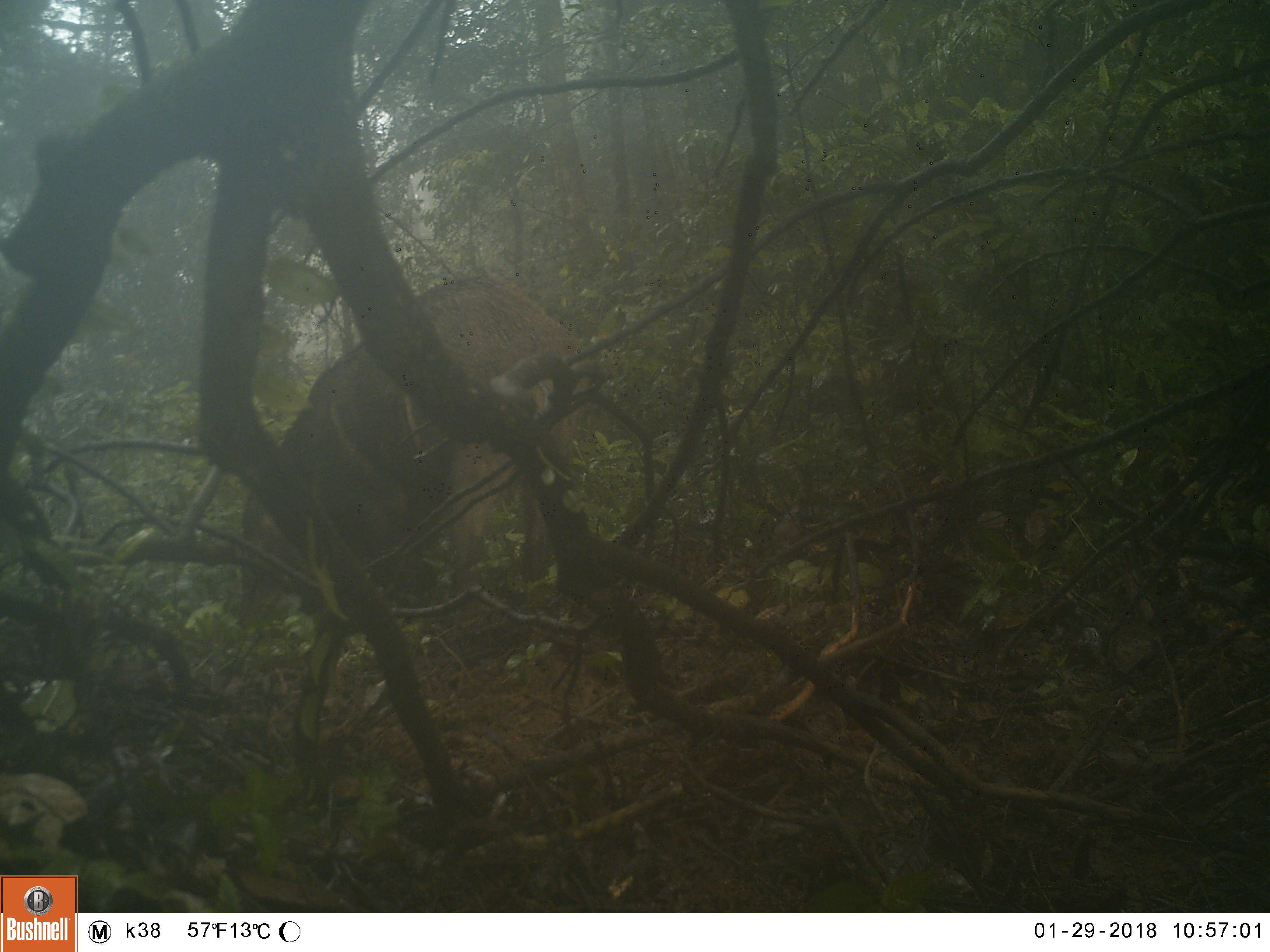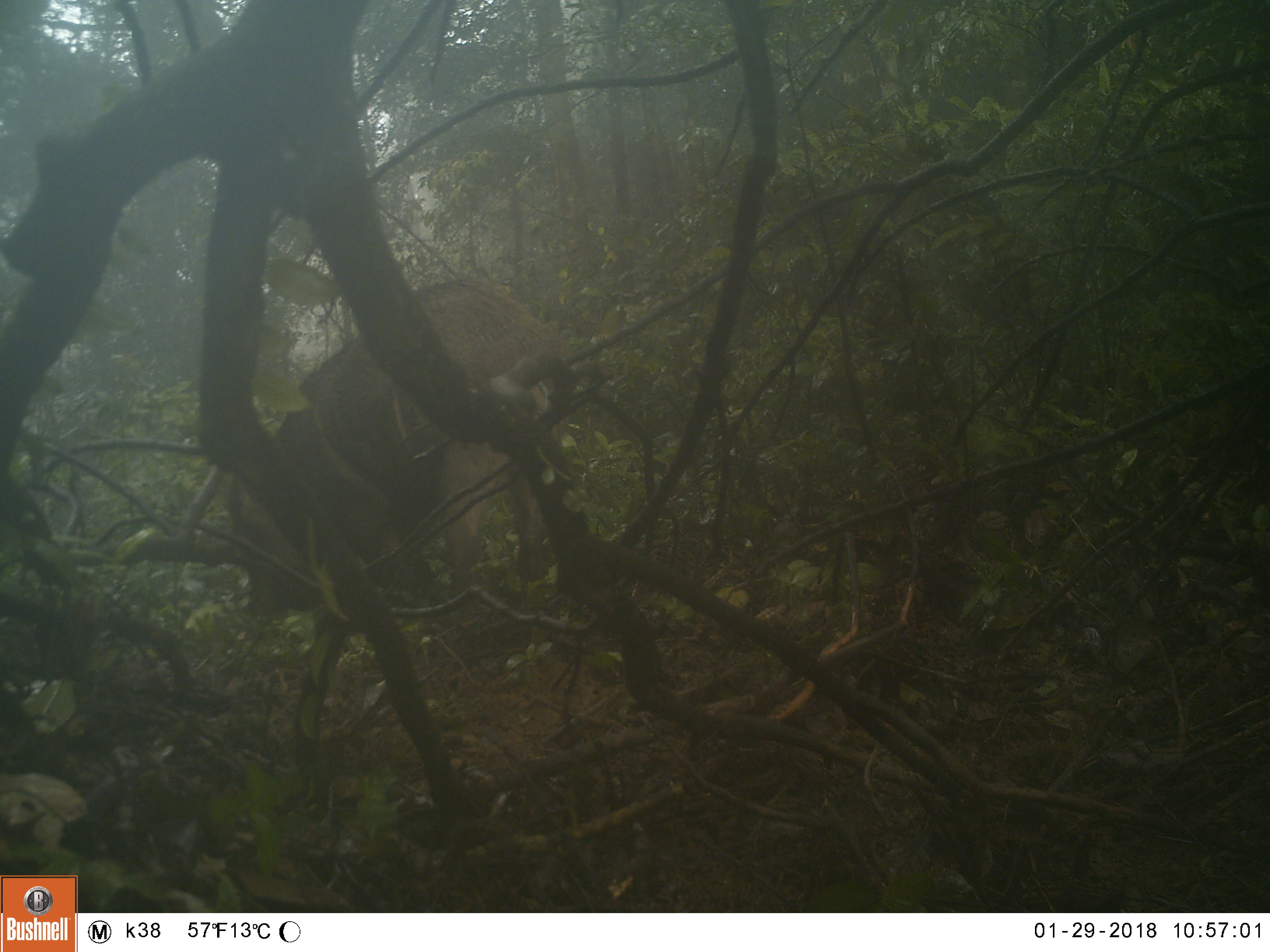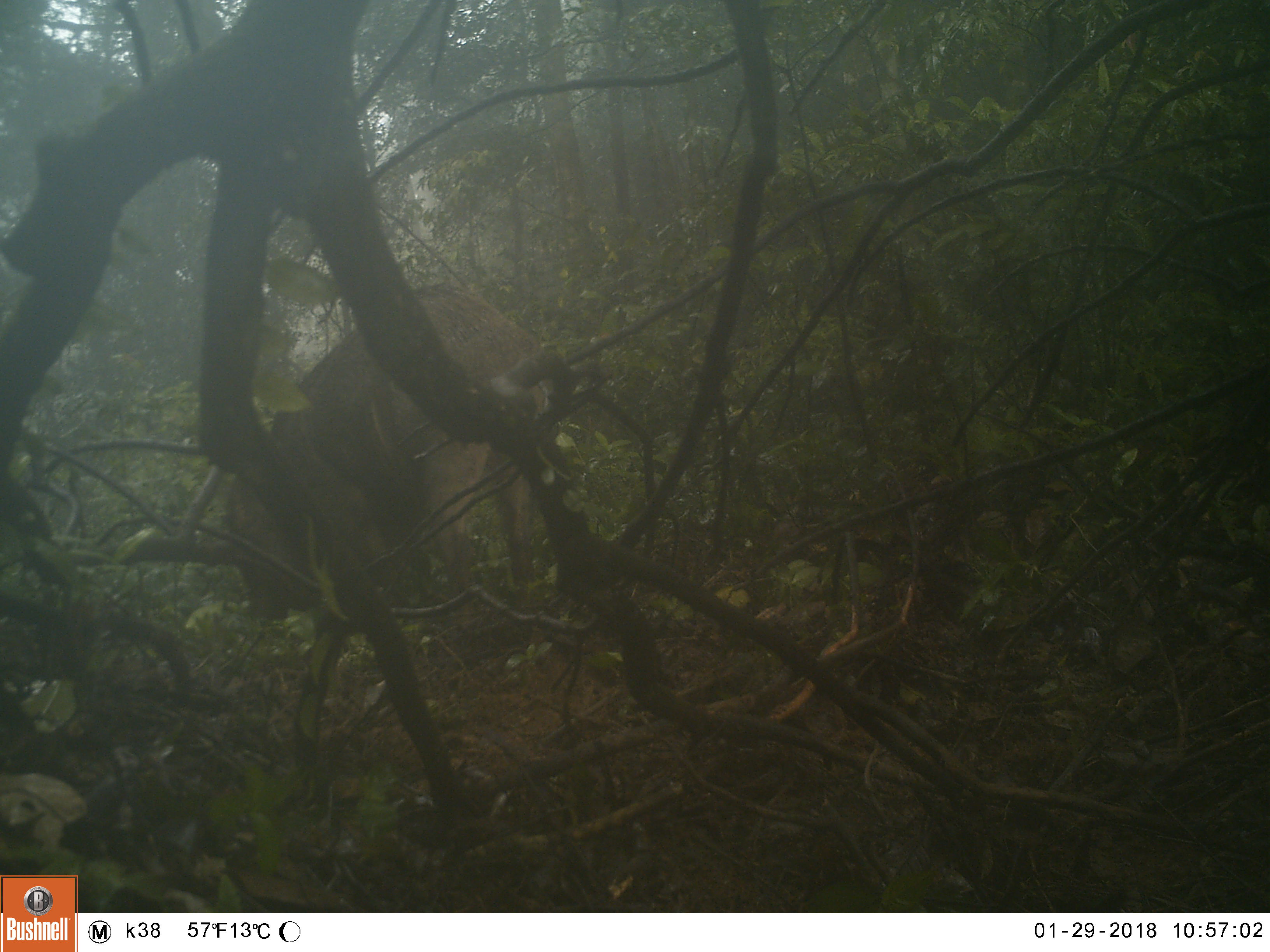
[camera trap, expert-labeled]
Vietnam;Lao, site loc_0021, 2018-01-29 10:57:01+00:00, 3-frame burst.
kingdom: Animalia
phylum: Chordata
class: Mammalia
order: Artiodactyla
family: Suidae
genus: Sus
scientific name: Sus scrofa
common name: eurasian wild pig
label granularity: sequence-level